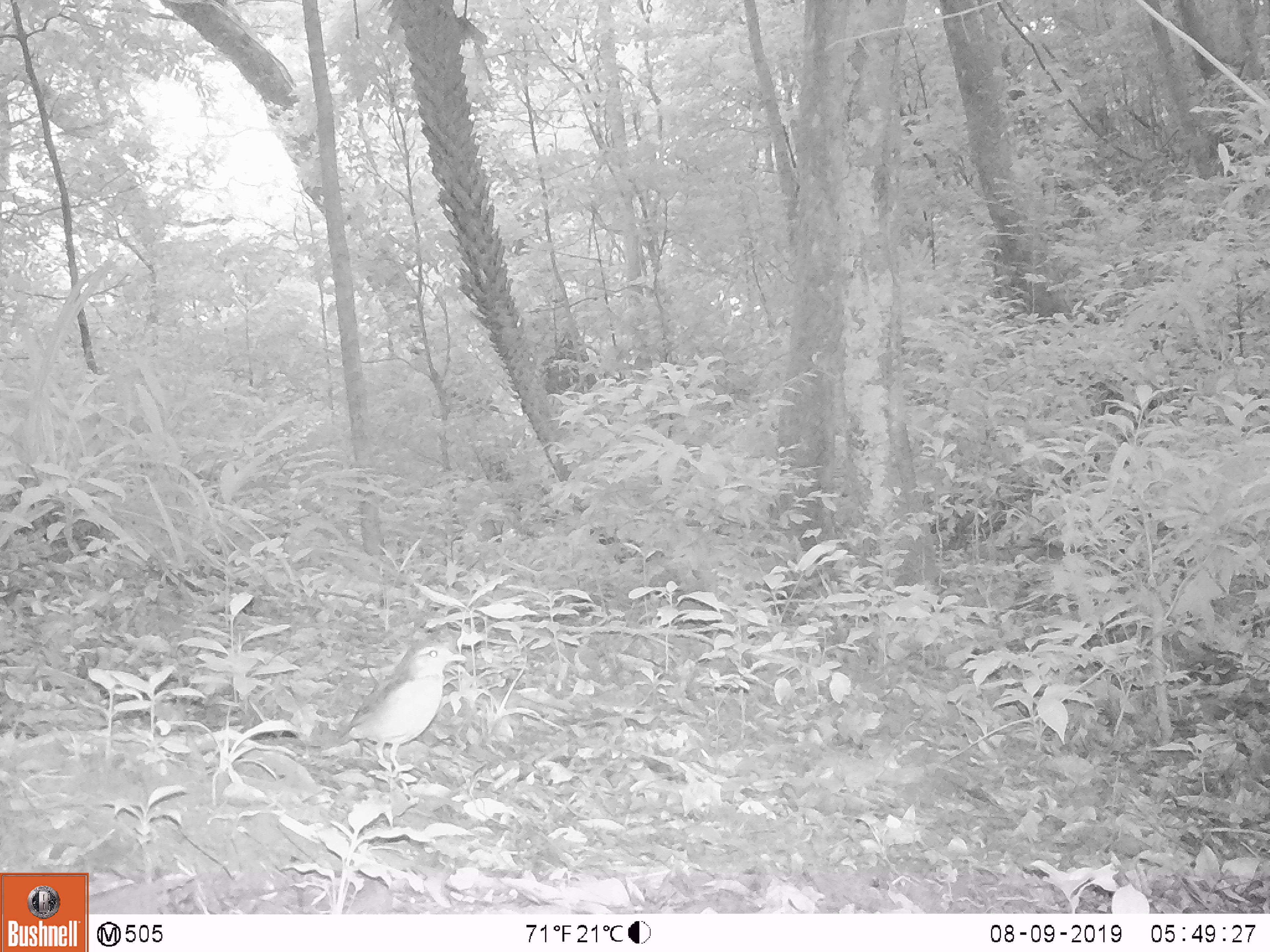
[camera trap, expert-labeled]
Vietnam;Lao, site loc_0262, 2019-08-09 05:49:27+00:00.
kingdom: Animalia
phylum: Chordata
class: Aves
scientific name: Aves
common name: bird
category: unidentified bird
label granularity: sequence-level